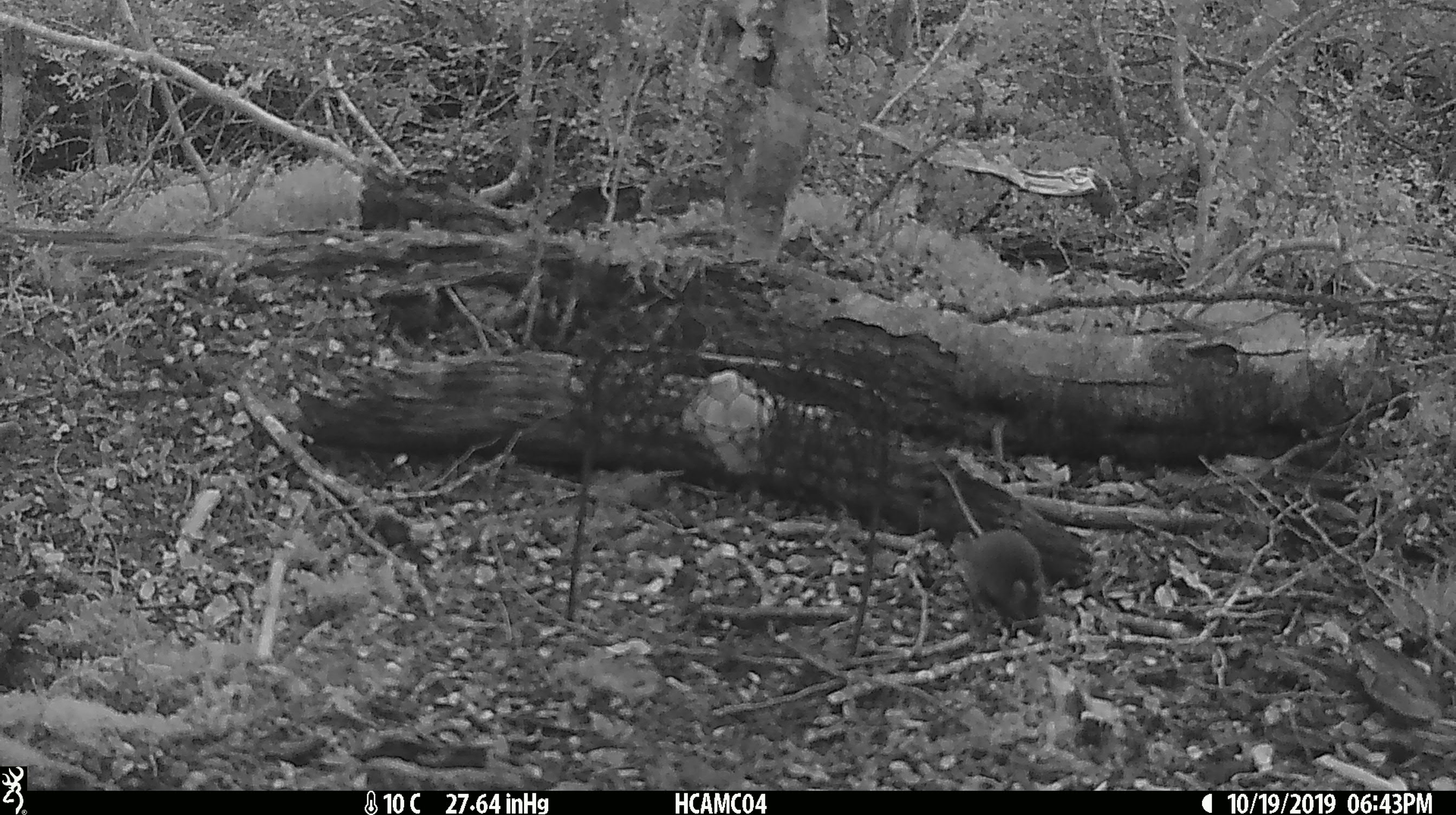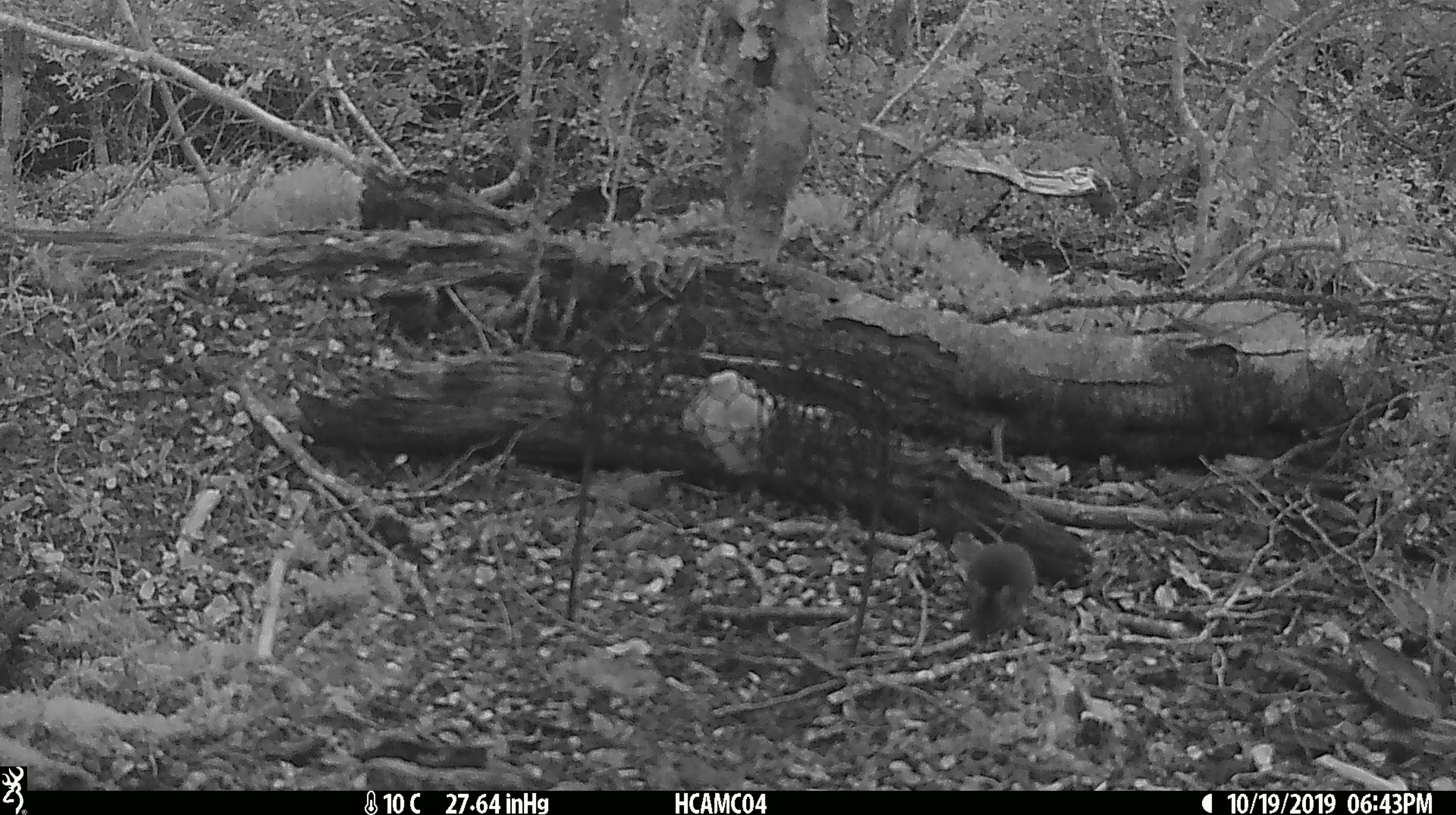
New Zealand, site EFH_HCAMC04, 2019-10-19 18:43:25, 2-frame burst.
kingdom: Animalia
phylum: Chordata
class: Mammalia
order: Rodentia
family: Muridae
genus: Mus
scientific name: Mus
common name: mouse